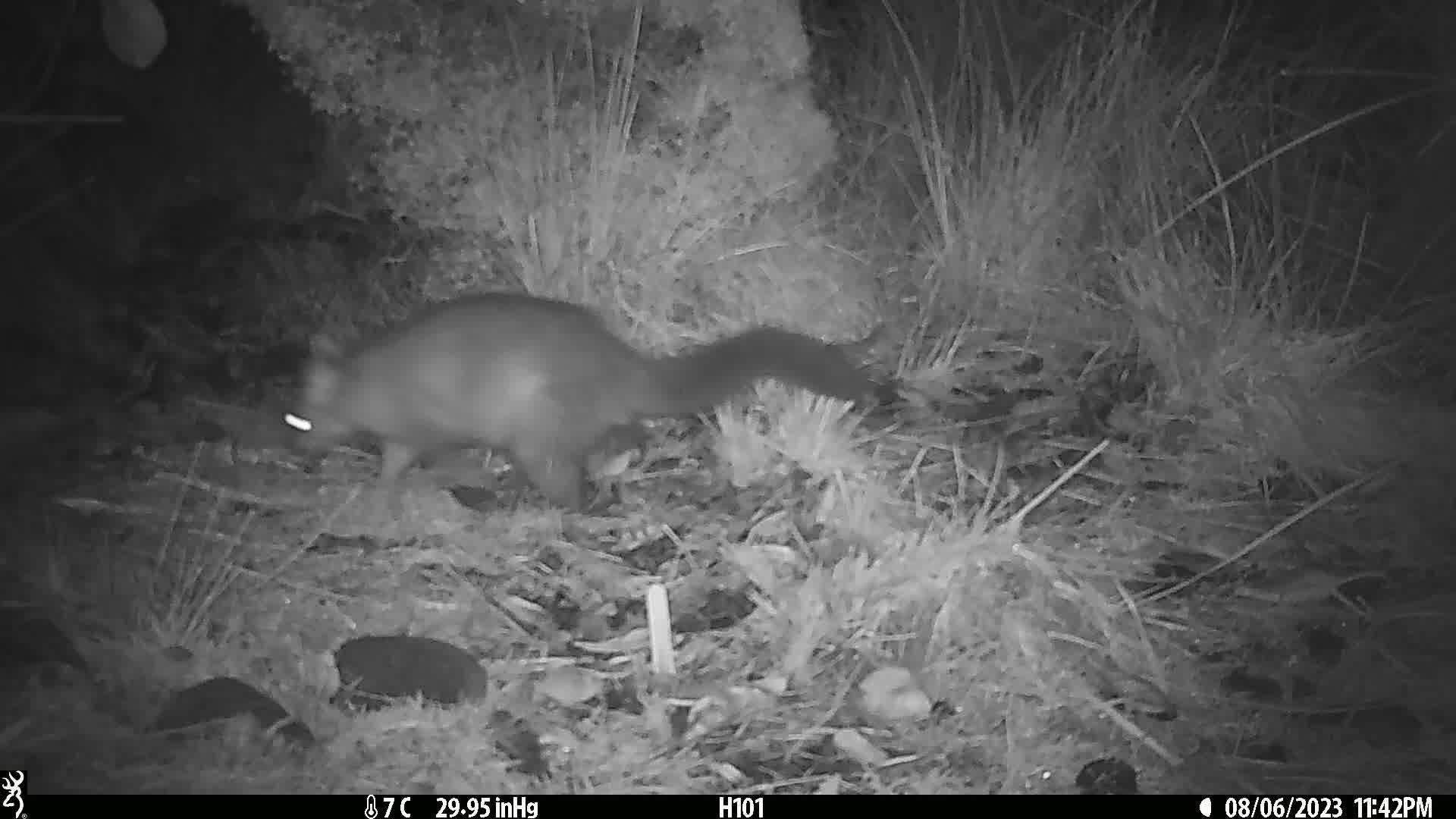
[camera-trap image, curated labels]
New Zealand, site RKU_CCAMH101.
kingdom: Animalia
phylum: Chordata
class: Mammalia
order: Diprotodontia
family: Phalangeridae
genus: Trichosurus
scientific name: Trichosurus vulpecula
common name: common brushtail possum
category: possum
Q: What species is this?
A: Possum (common brushtail possum) (Trichosurus vulpecula).